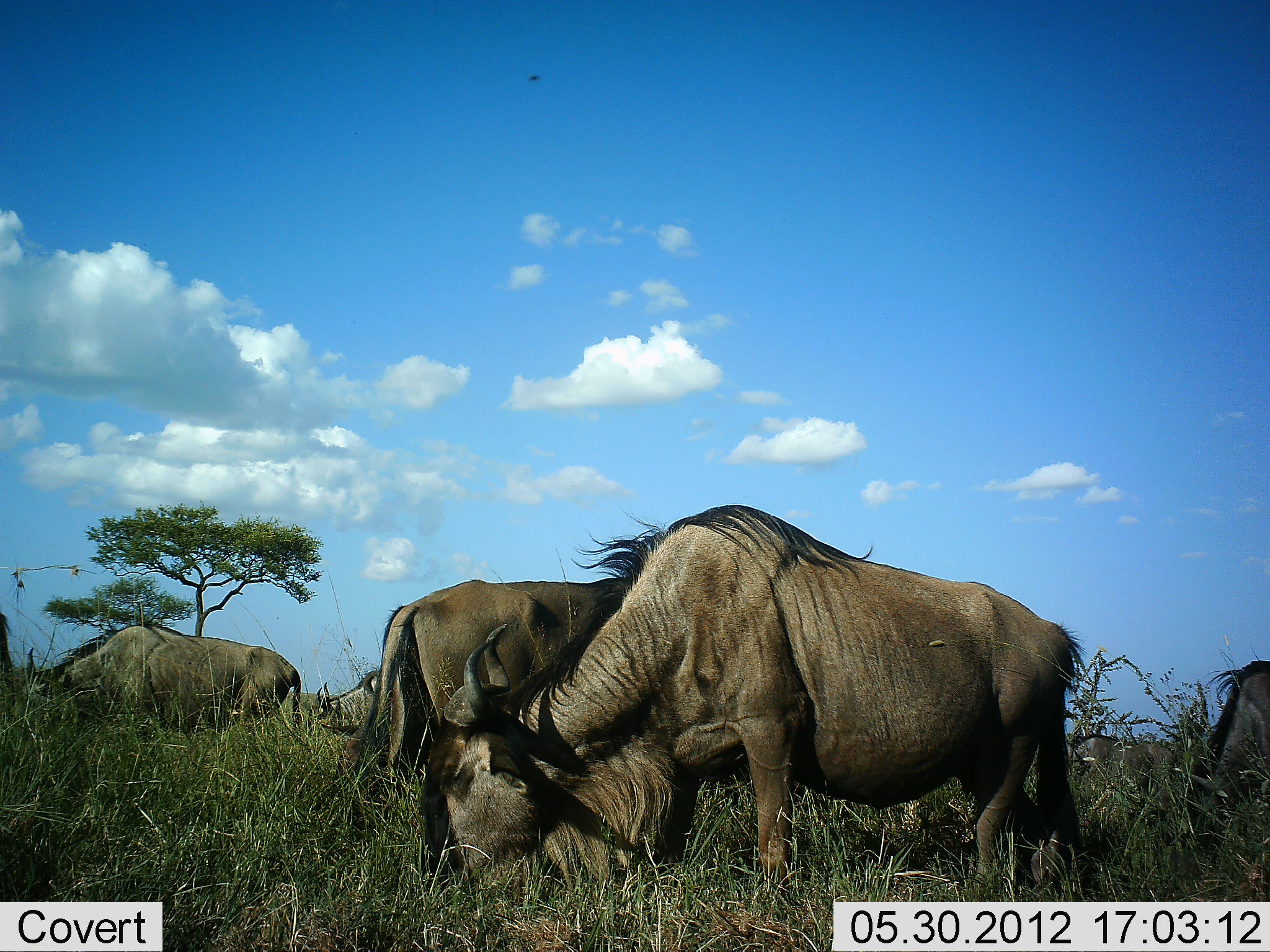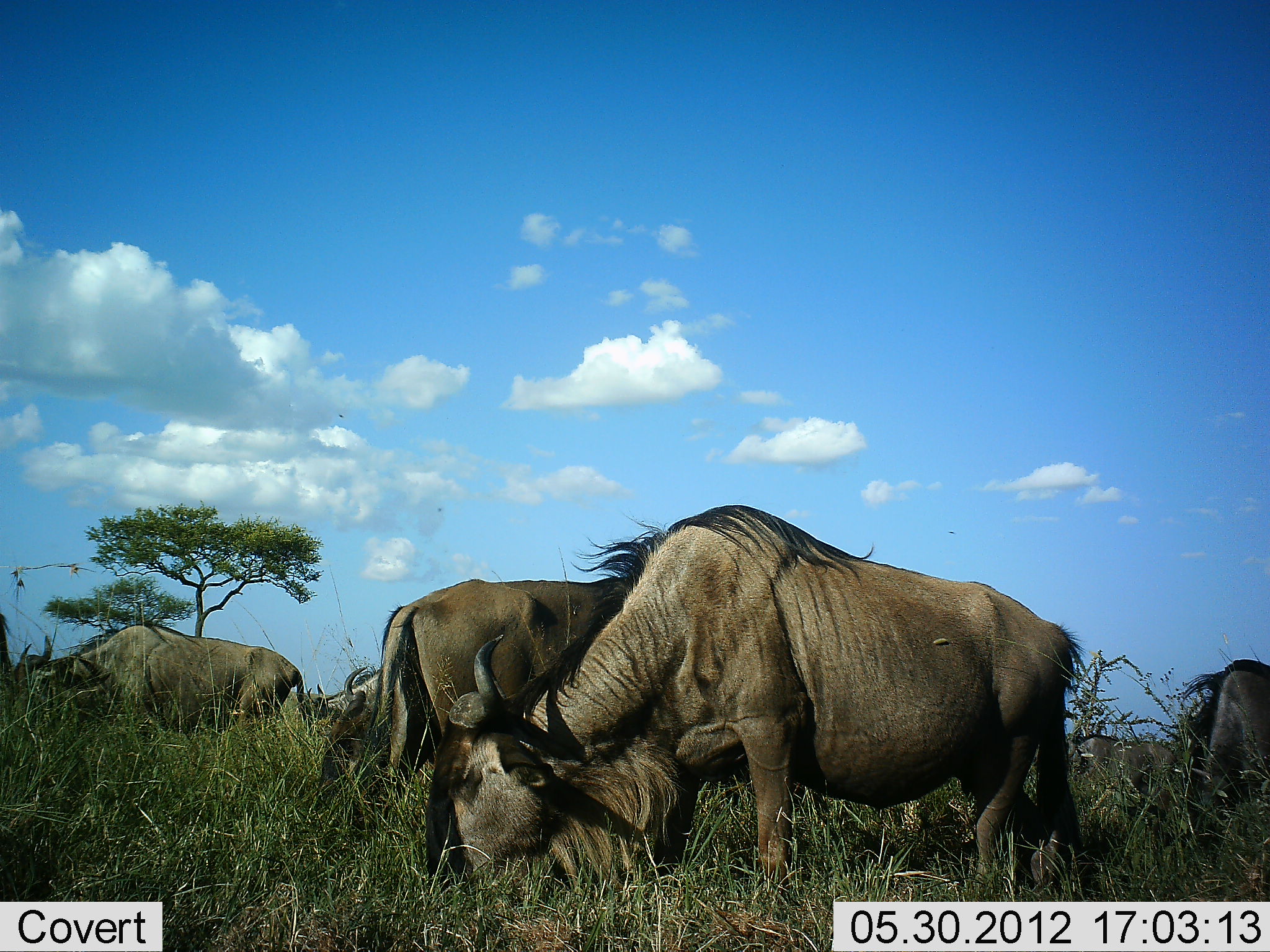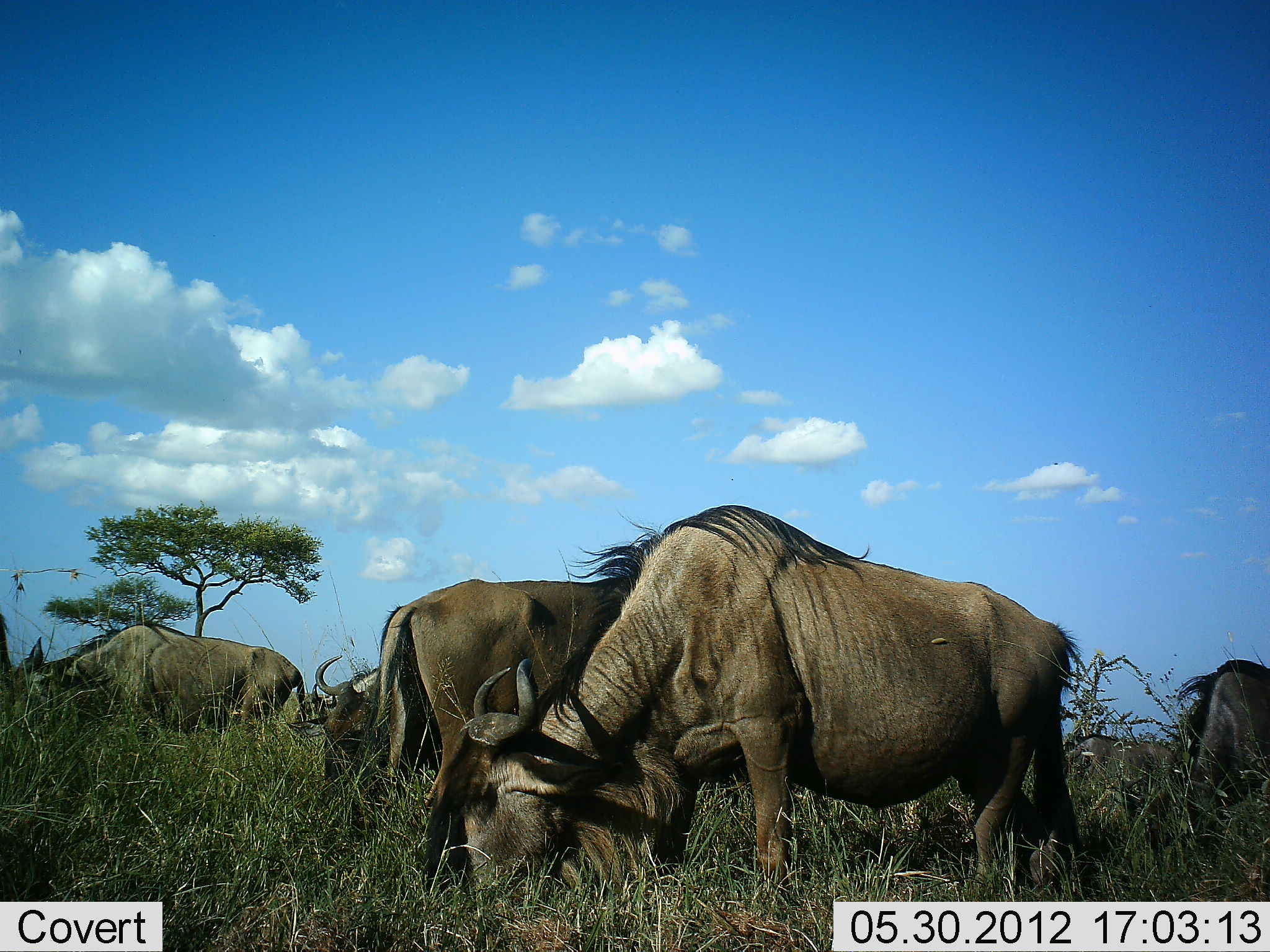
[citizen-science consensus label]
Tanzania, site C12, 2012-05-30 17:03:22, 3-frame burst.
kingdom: Animalia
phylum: Chordata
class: Mammalia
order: Artiodactyla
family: Bovidae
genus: Connochaetes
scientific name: Connochaetes taurinus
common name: blue wildebeest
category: wildebeest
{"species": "wildebeest (blue wildebeest) (Connochaetes taurinus)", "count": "6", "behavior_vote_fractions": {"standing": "30%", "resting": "0%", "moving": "0%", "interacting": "0%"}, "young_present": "0%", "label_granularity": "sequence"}